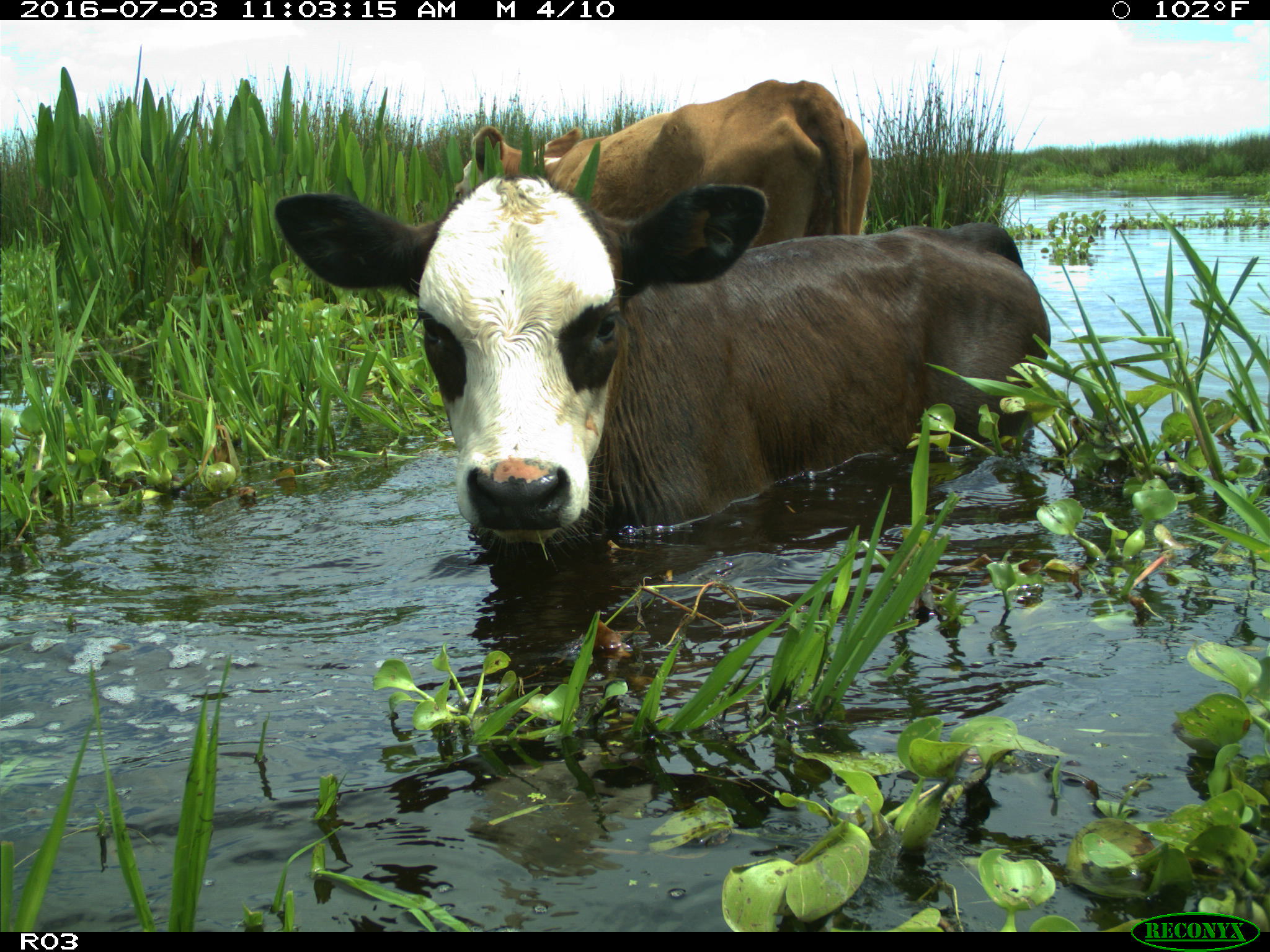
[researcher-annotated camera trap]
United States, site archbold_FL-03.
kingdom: Animalia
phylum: Chordata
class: Mammalia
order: Artiodactyla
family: Bovidae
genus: Bos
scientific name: Bos taurus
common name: domestic cow